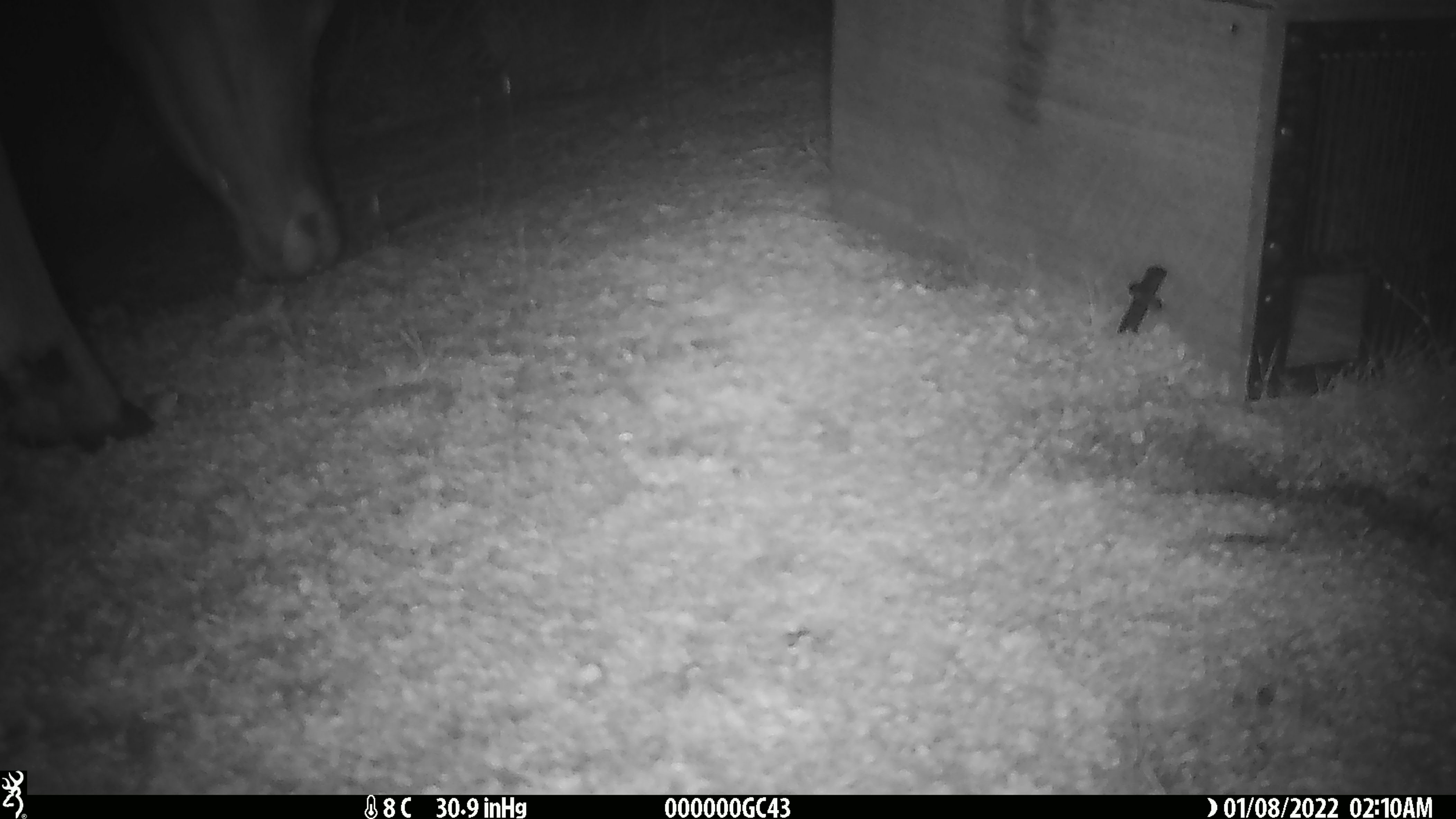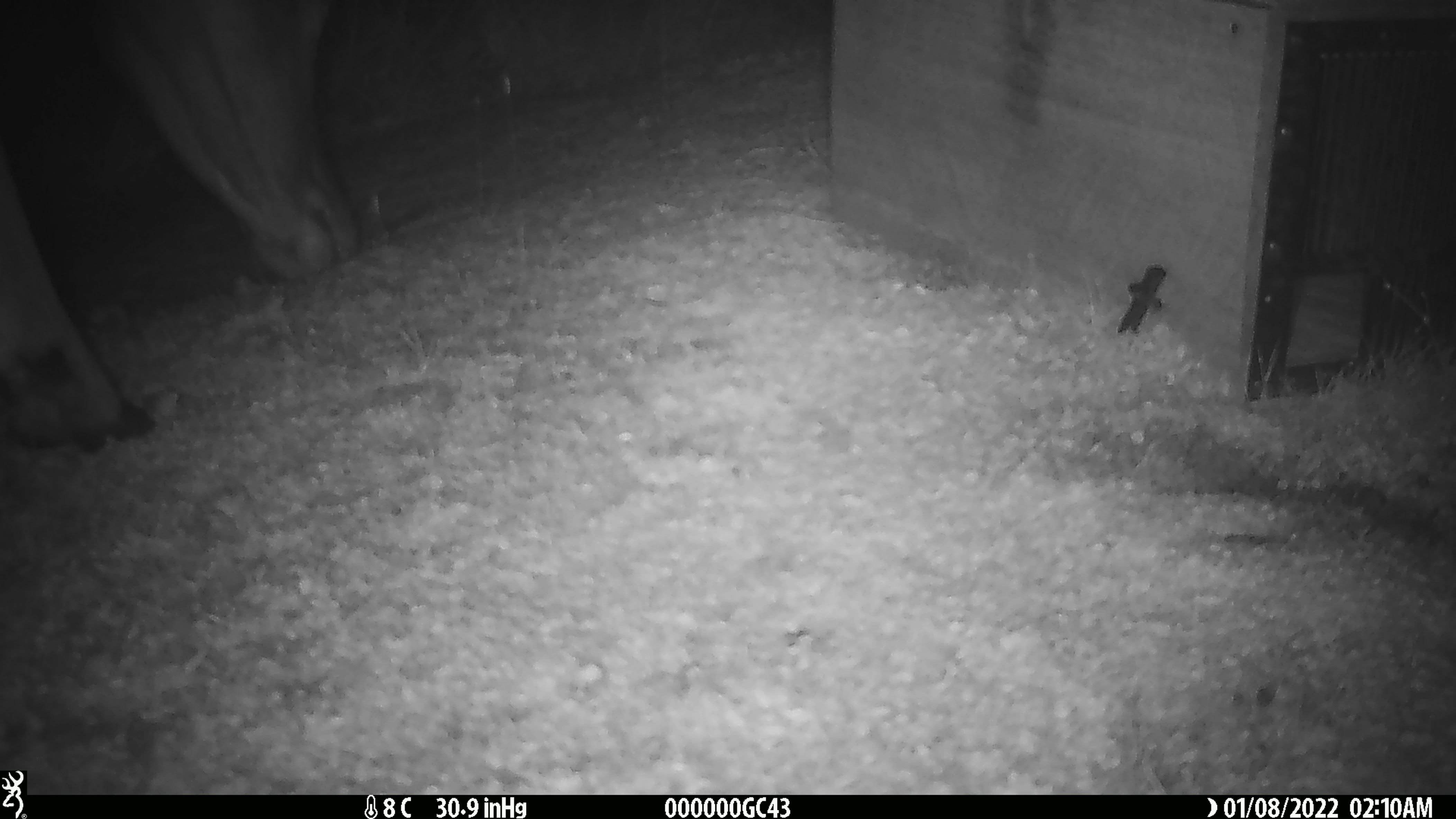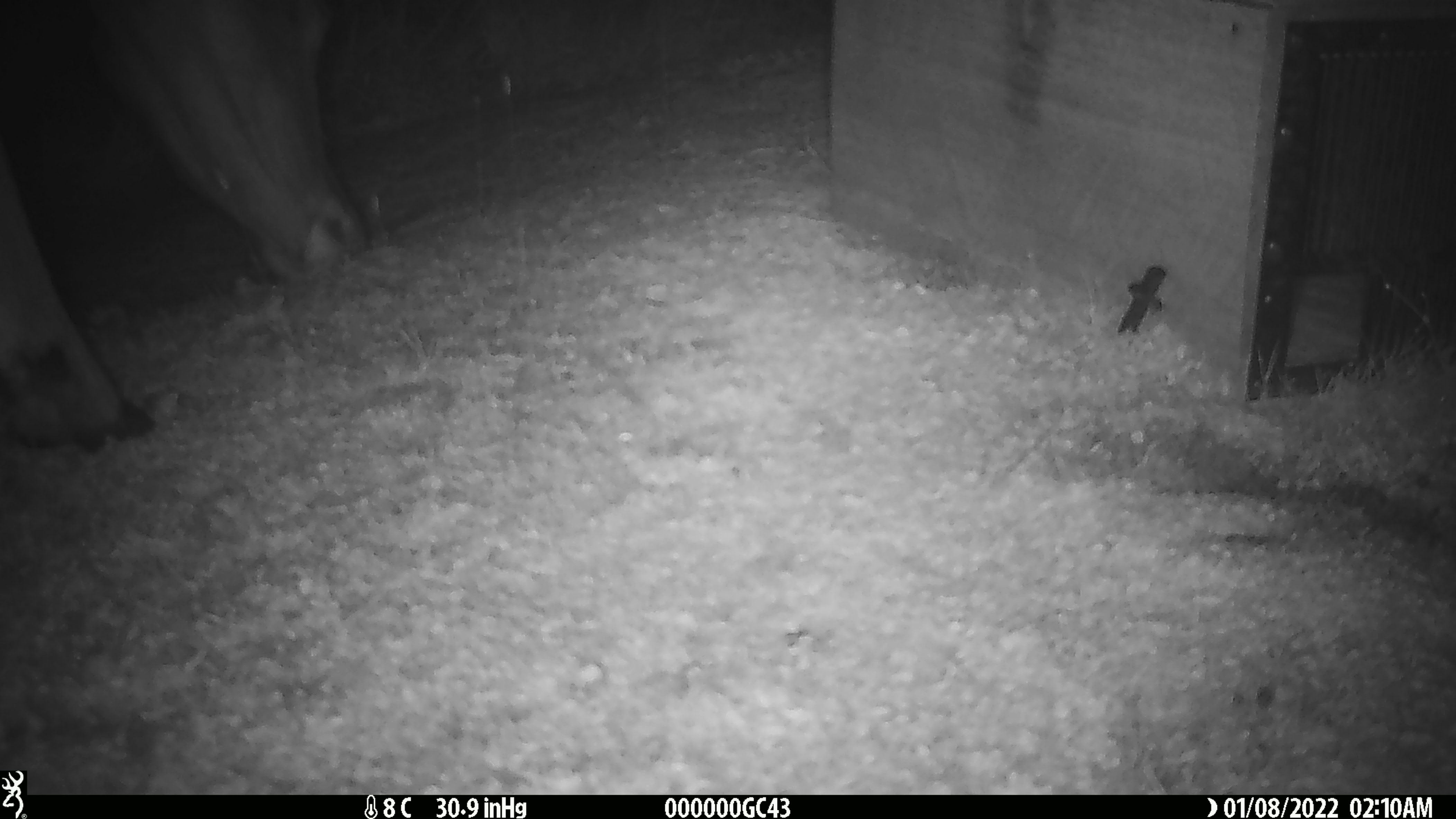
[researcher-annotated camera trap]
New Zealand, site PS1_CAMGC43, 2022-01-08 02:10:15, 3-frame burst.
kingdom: Animalia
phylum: Chordata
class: Mammalia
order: Artiodactyla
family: Cervidae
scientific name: Cervidae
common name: deer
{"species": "deer (Cervidae)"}